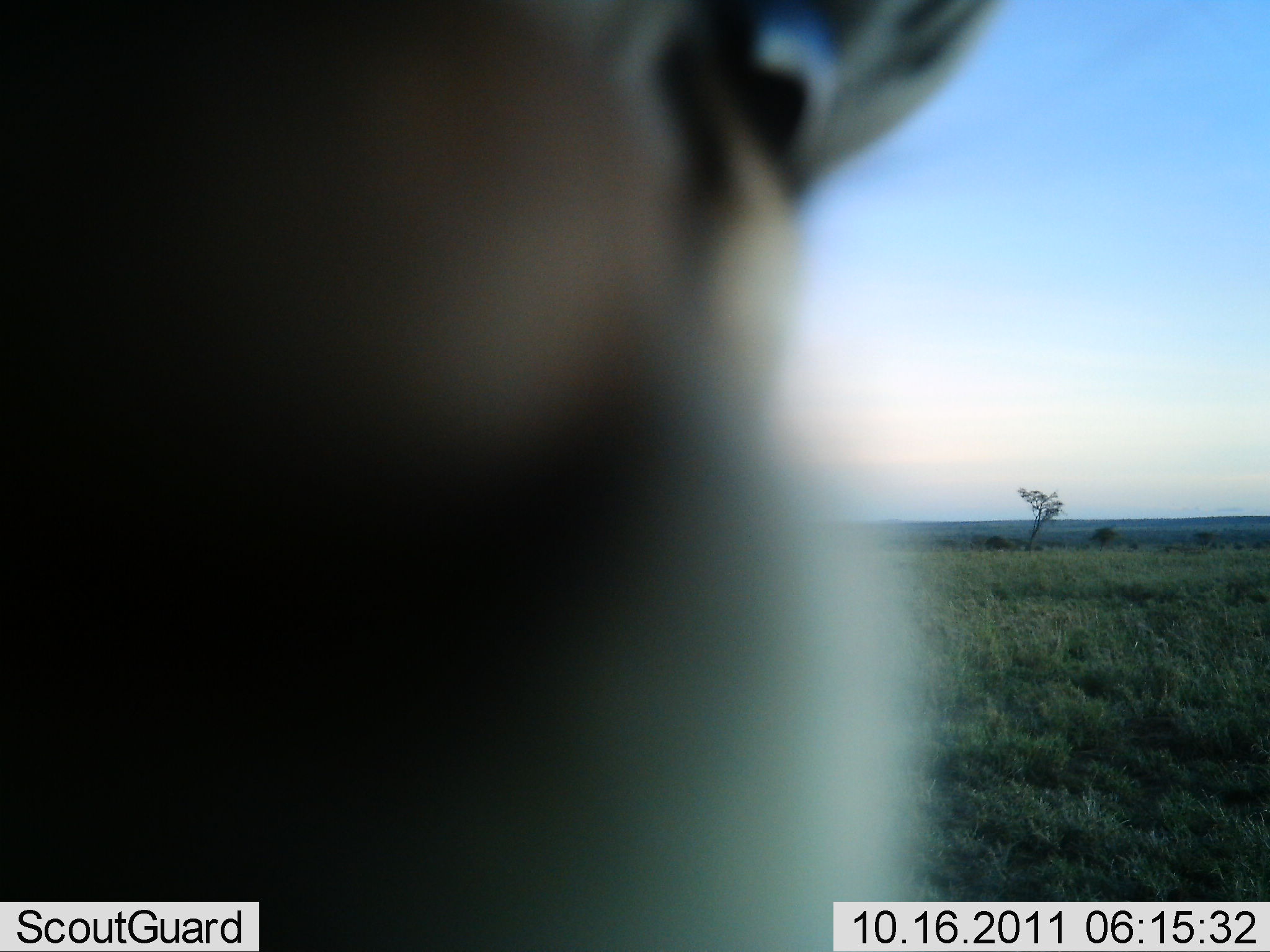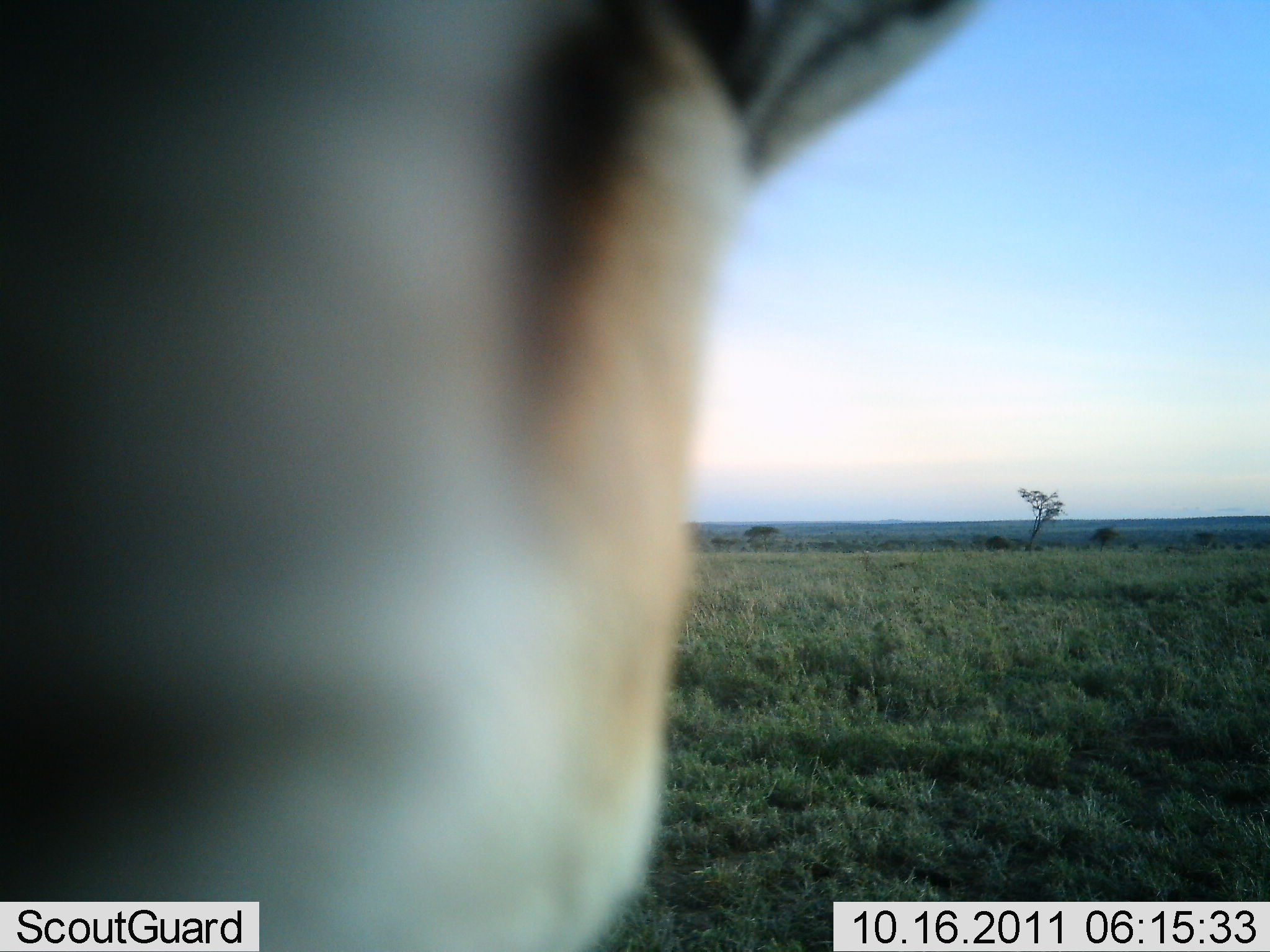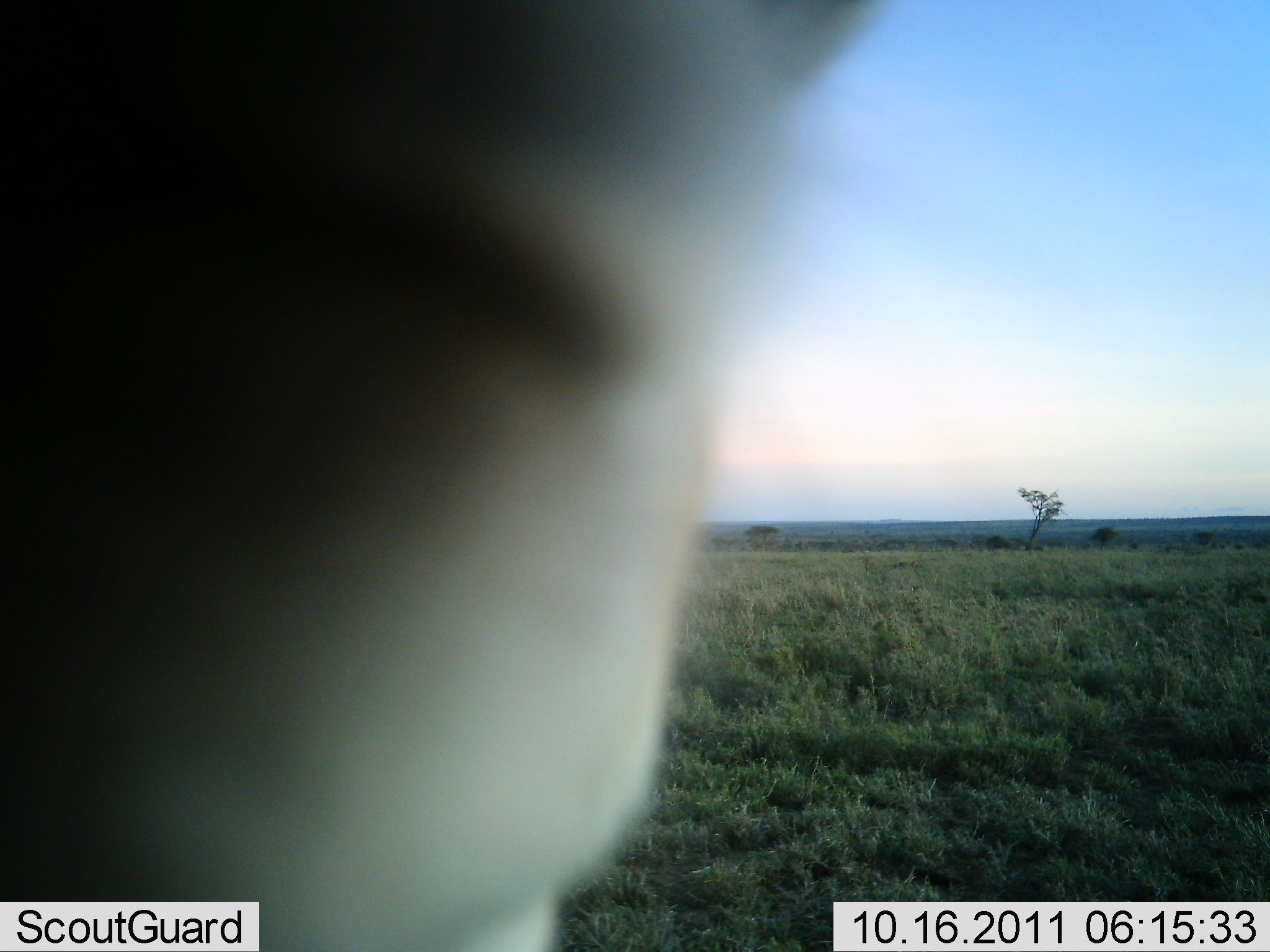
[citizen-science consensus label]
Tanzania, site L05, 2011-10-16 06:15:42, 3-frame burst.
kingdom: Animalia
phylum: Chordata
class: Mammalia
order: Artiodactyla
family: Bovidae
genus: Eudorcas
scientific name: Eudorcas thomsonii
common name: thomson's gazelle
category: gazellethomsons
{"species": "gazellethomsons (thomson's gazelle) (Eudorcas thomsonii)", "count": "1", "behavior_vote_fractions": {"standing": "55%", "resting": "0%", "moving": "9%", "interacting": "45%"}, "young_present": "0%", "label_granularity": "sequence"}